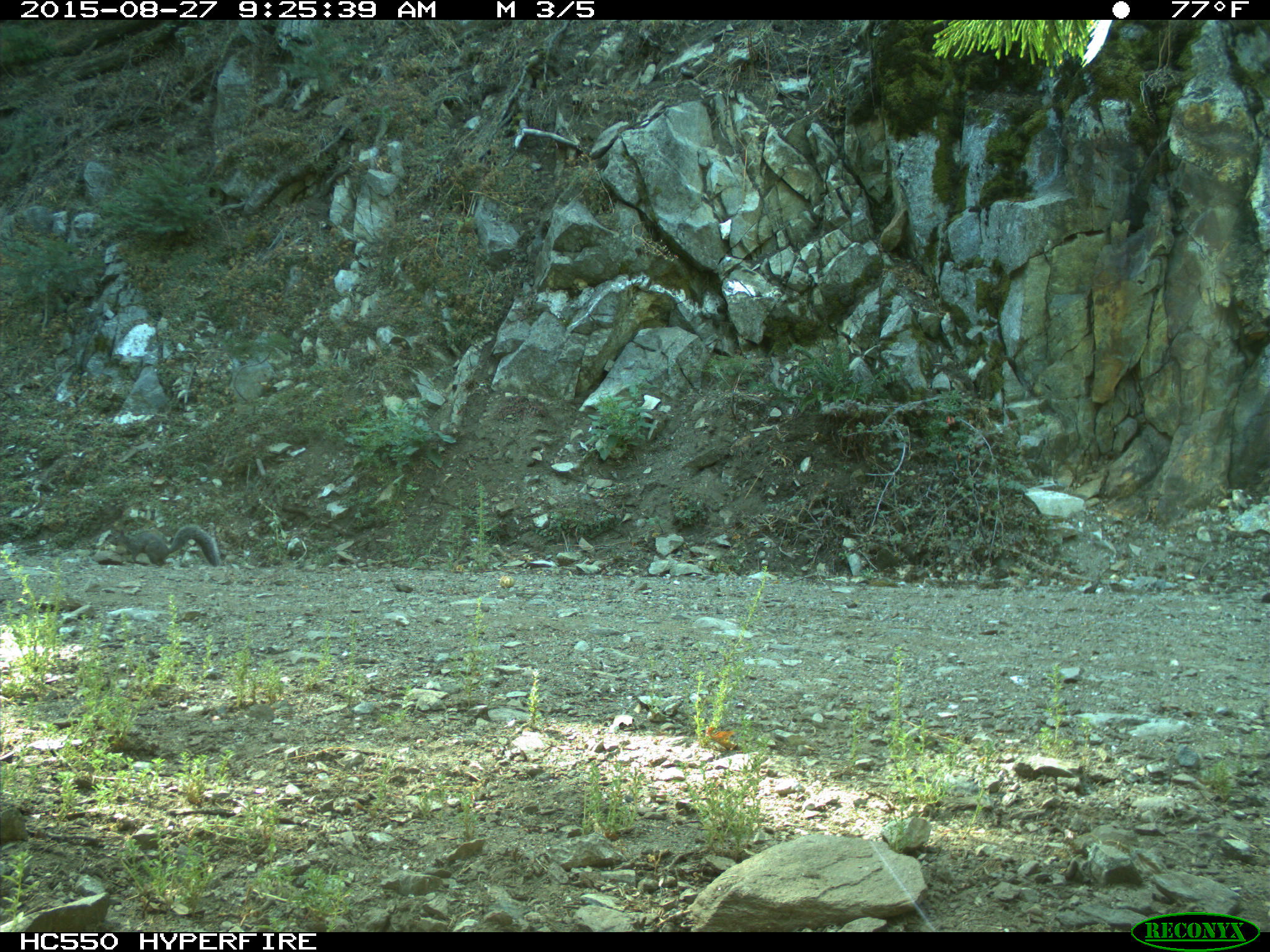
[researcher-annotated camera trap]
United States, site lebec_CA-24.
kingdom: Animalia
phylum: Chordata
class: Mammalia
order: Rodentia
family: Sciuridae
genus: Sciurus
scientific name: Sciurus carolinensis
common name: eastern gray squirrel